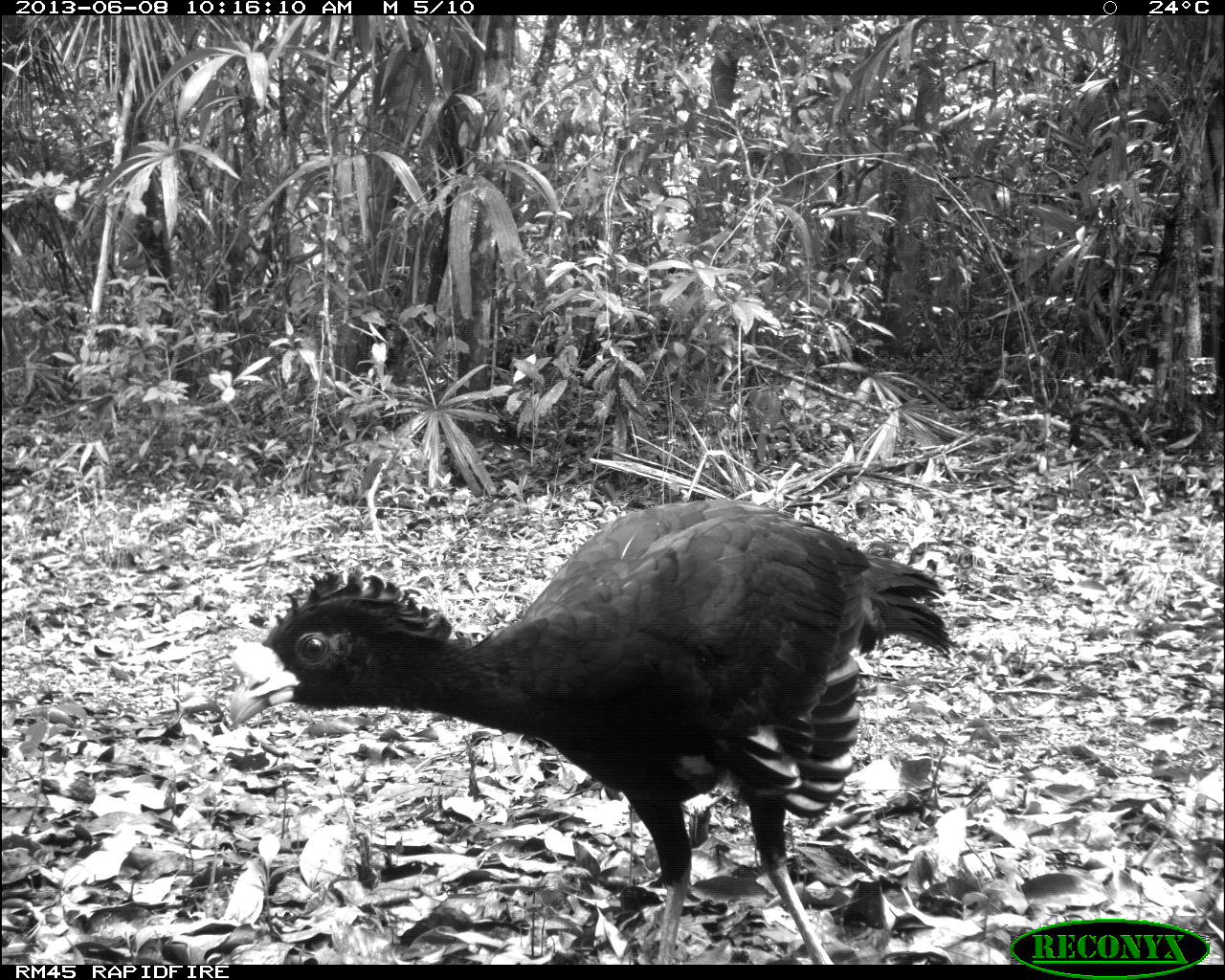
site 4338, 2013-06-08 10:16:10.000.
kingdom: Animalia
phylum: Chordata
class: Aves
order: Galliformes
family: Cracidae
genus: Crax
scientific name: Crax rubra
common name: great curassow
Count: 1.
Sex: male.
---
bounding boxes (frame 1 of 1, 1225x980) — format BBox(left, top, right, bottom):
crax rubra: BBox(221, 495, 952, 964)